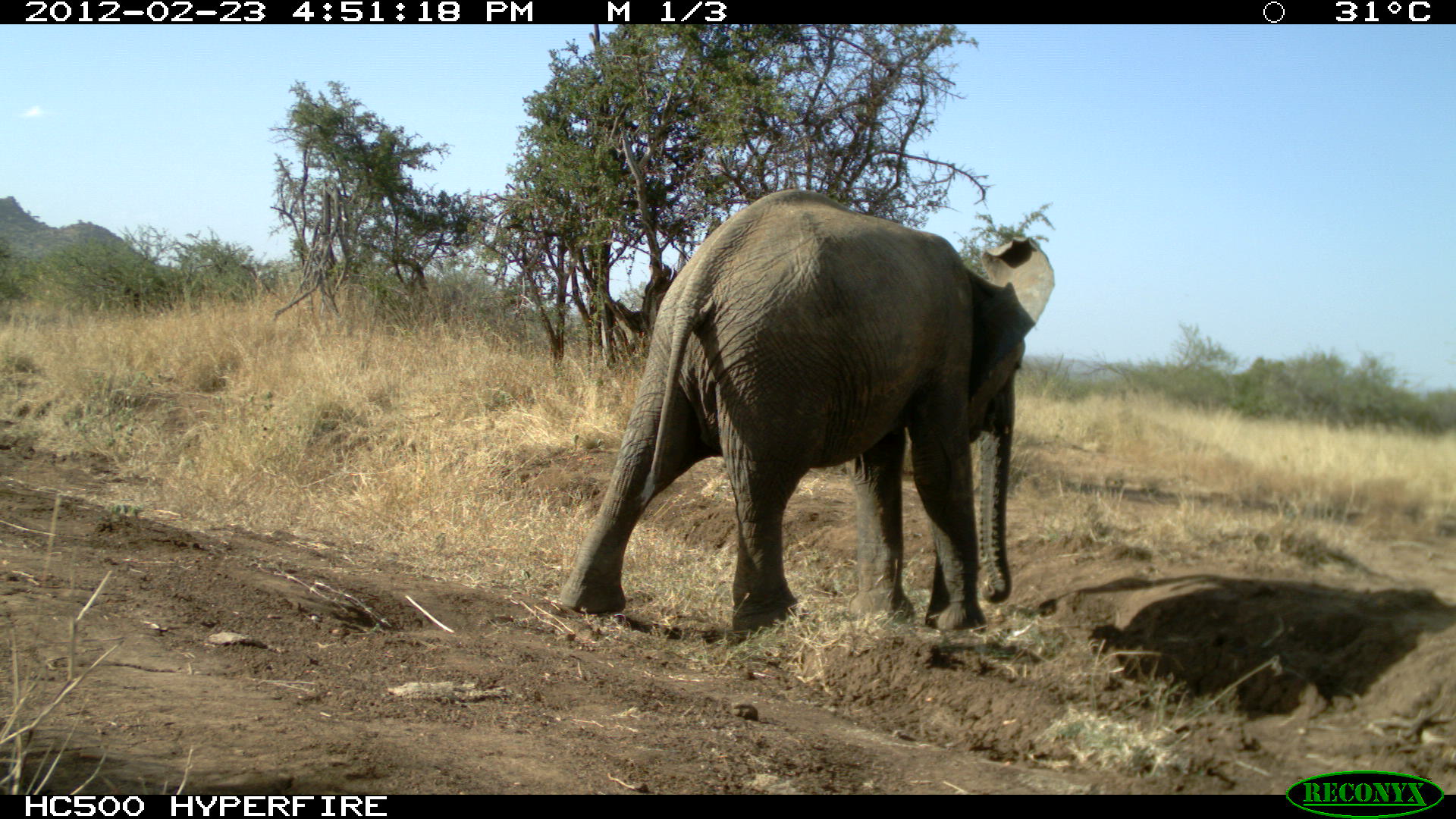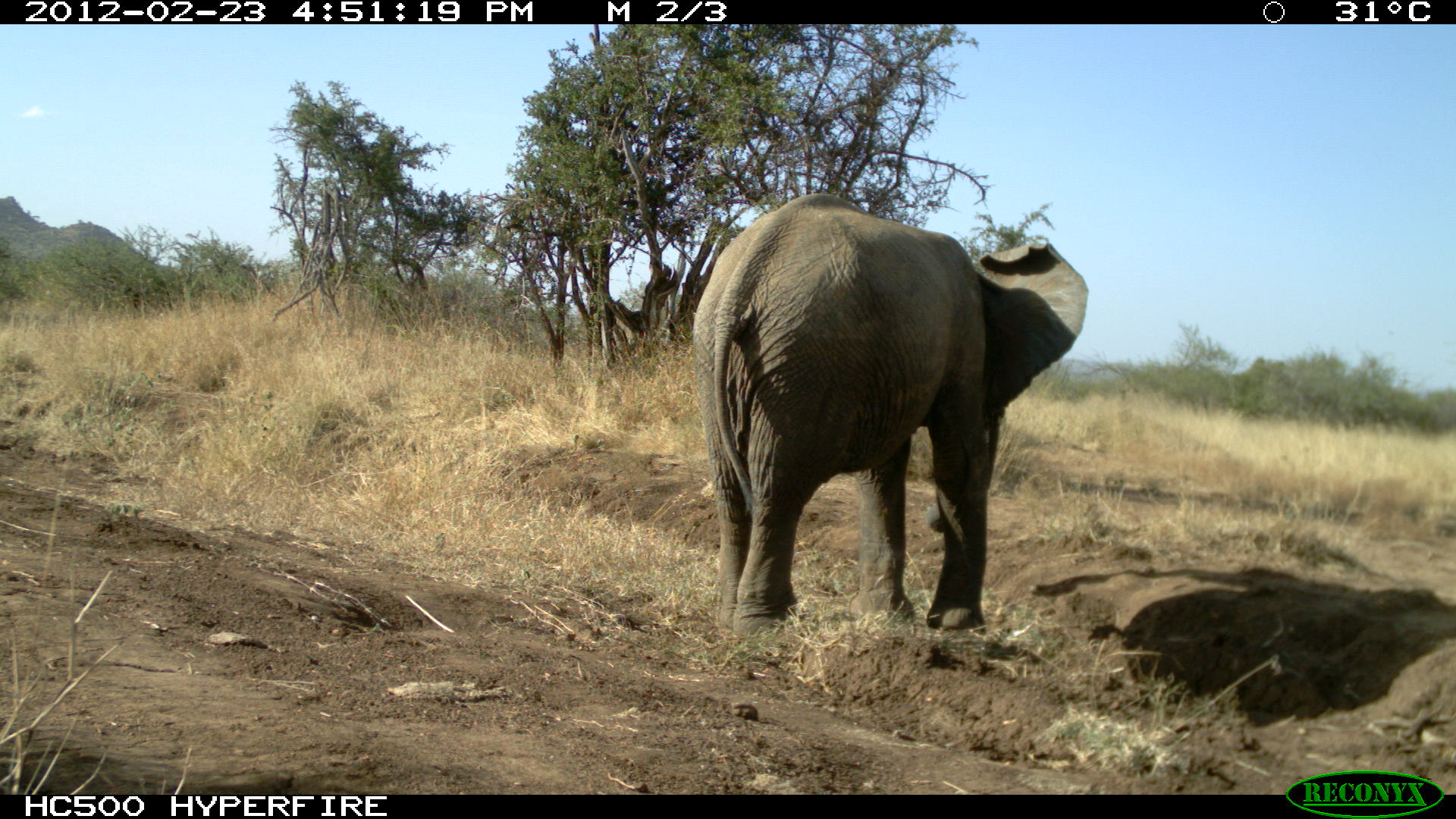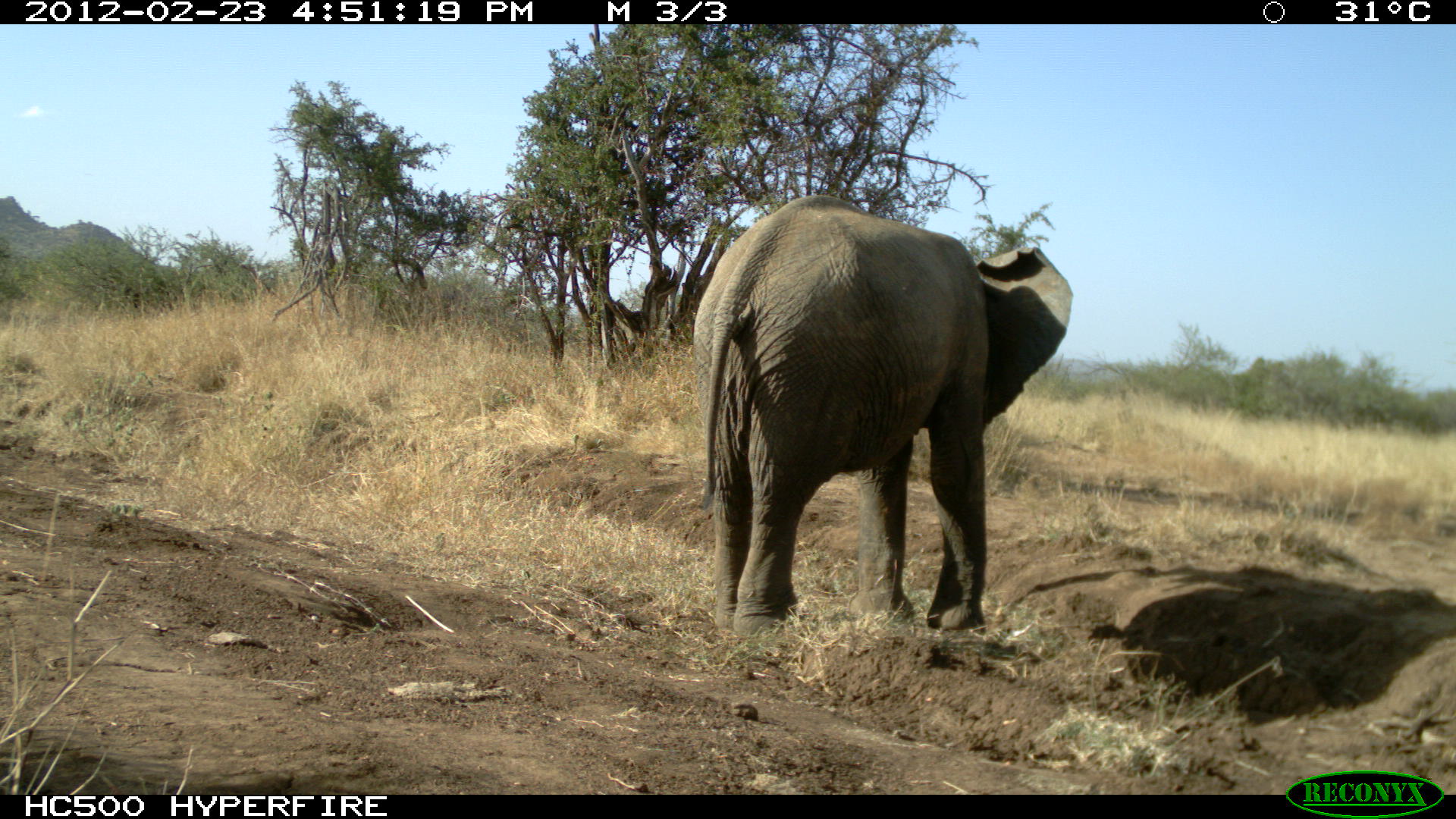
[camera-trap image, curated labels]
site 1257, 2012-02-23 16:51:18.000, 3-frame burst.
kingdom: Animalia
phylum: Chordata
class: Mammalia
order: Proboscidea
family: Elephantidae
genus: Loxodonta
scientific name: Loxodonta africana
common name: african bush elephant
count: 1